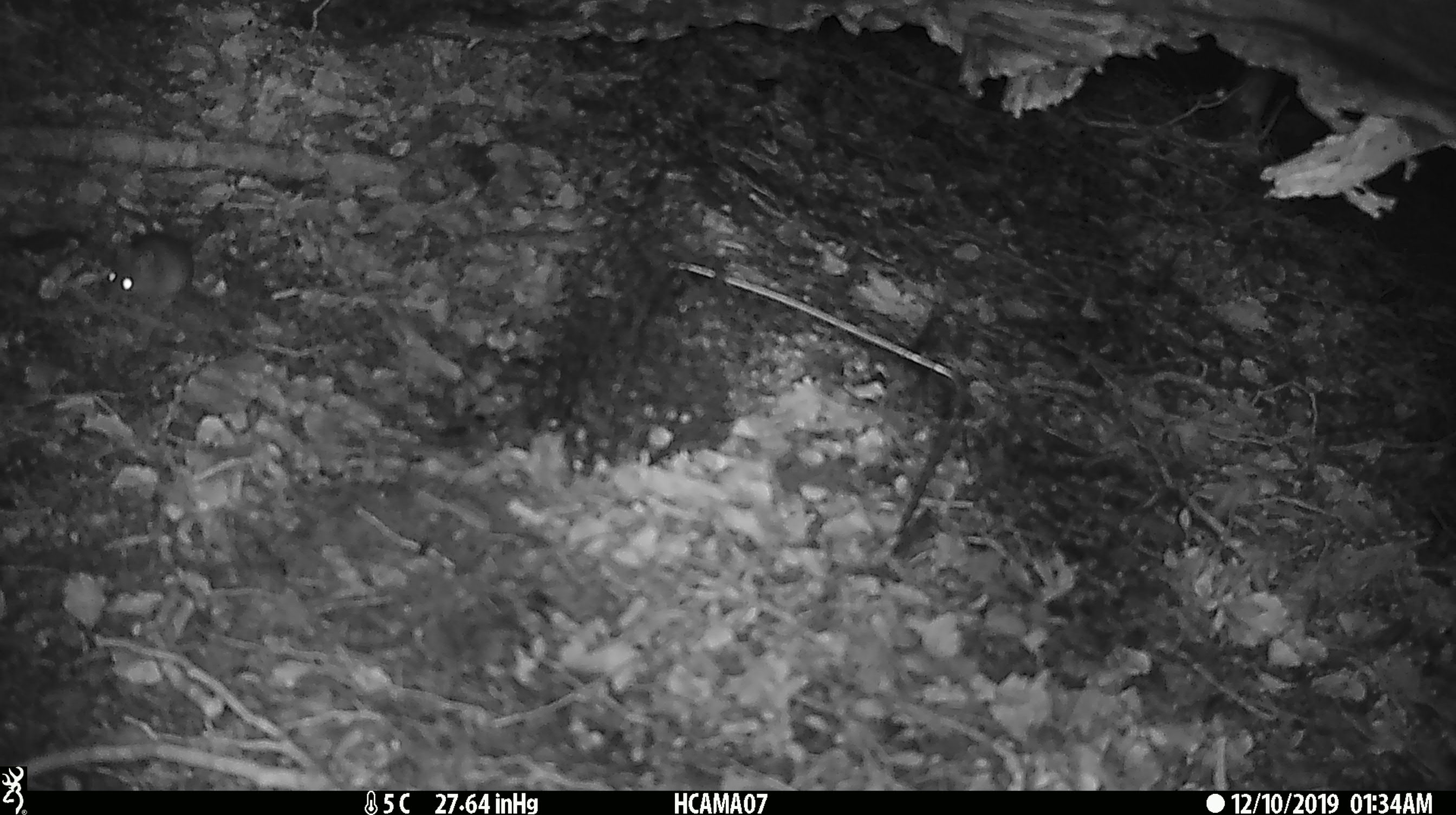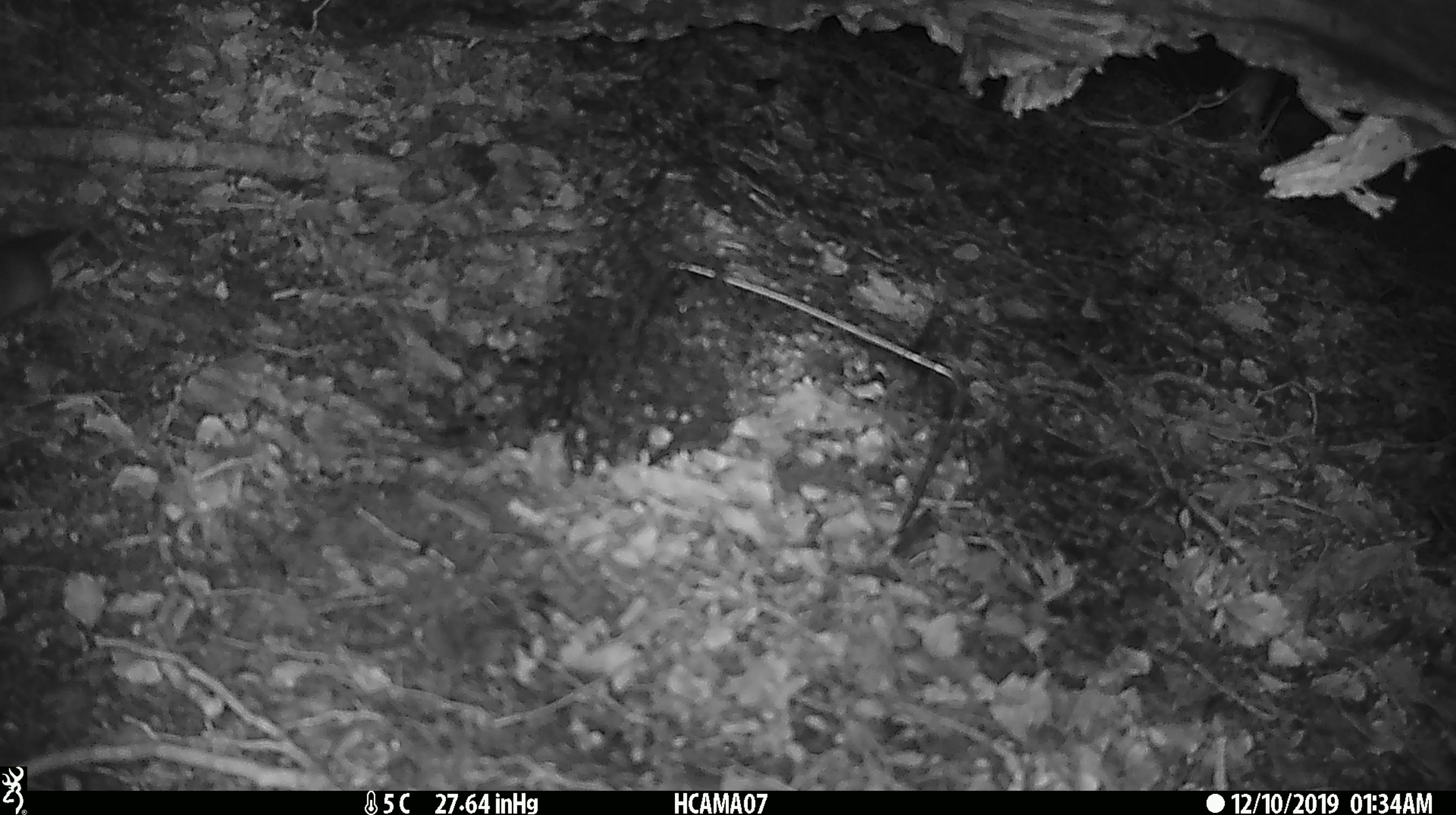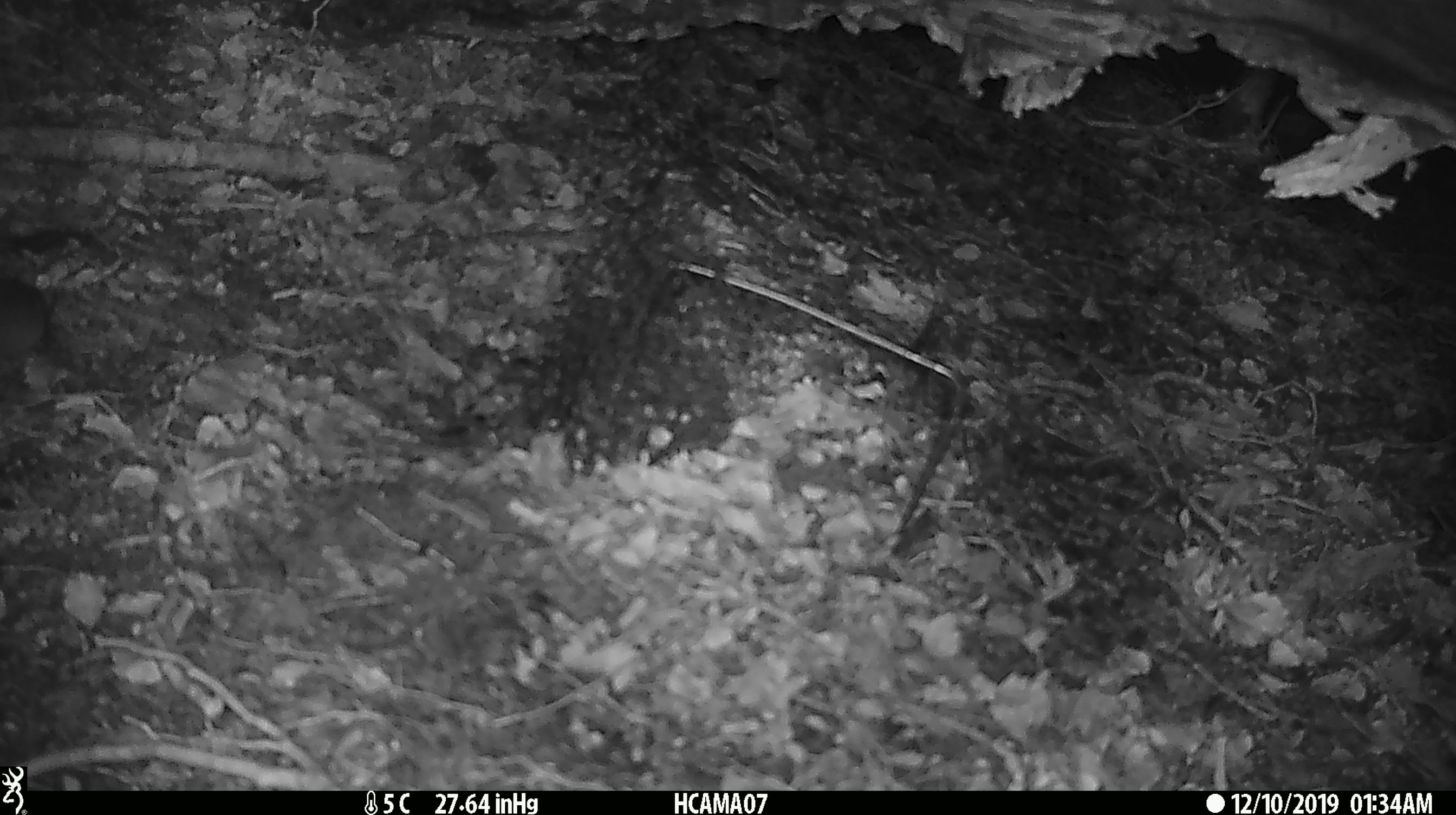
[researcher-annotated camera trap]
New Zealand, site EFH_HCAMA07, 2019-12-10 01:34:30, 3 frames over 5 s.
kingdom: Animalia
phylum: Chordata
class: Mammalia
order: Rodentia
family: Muridae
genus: Mus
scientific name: Mus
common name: mouse